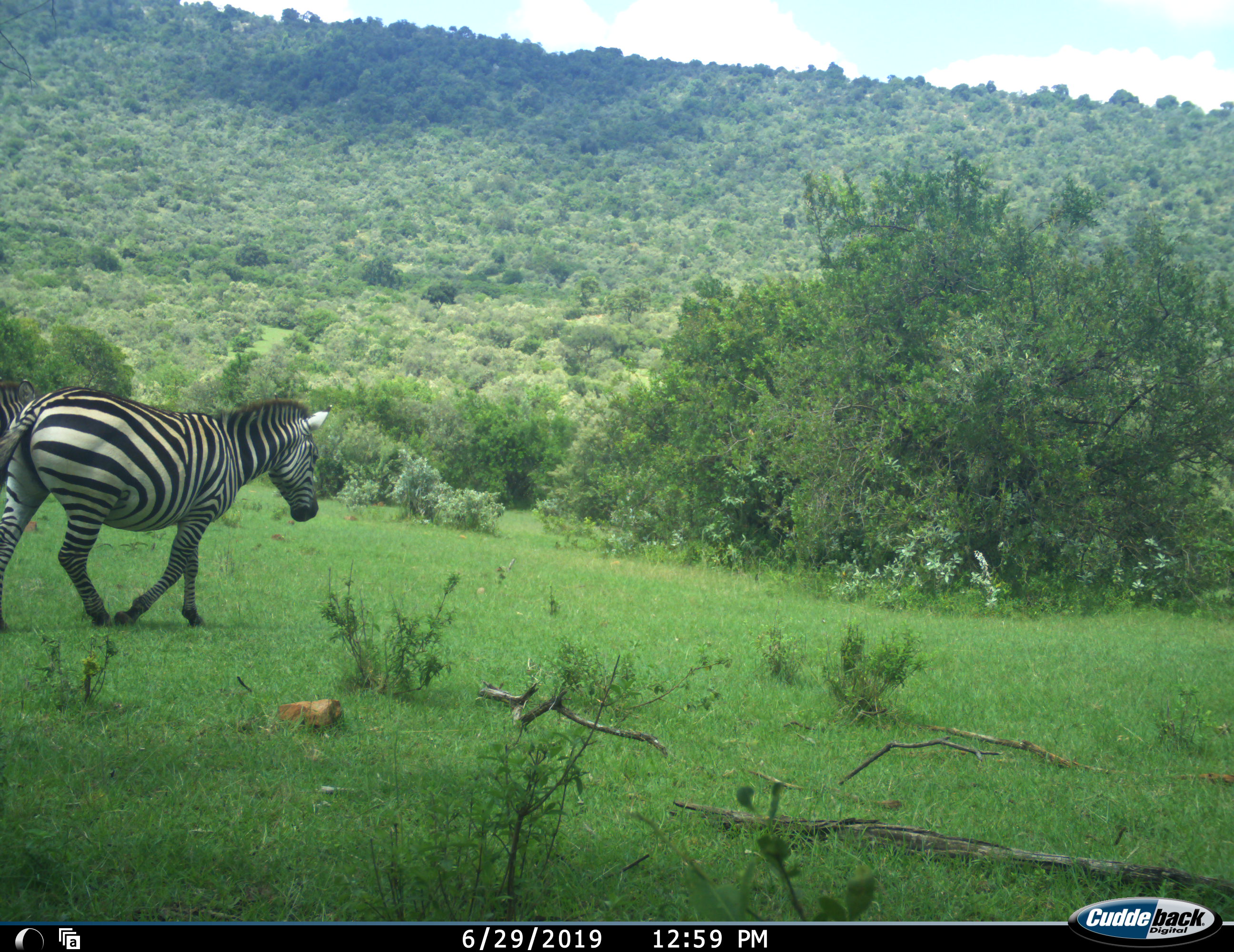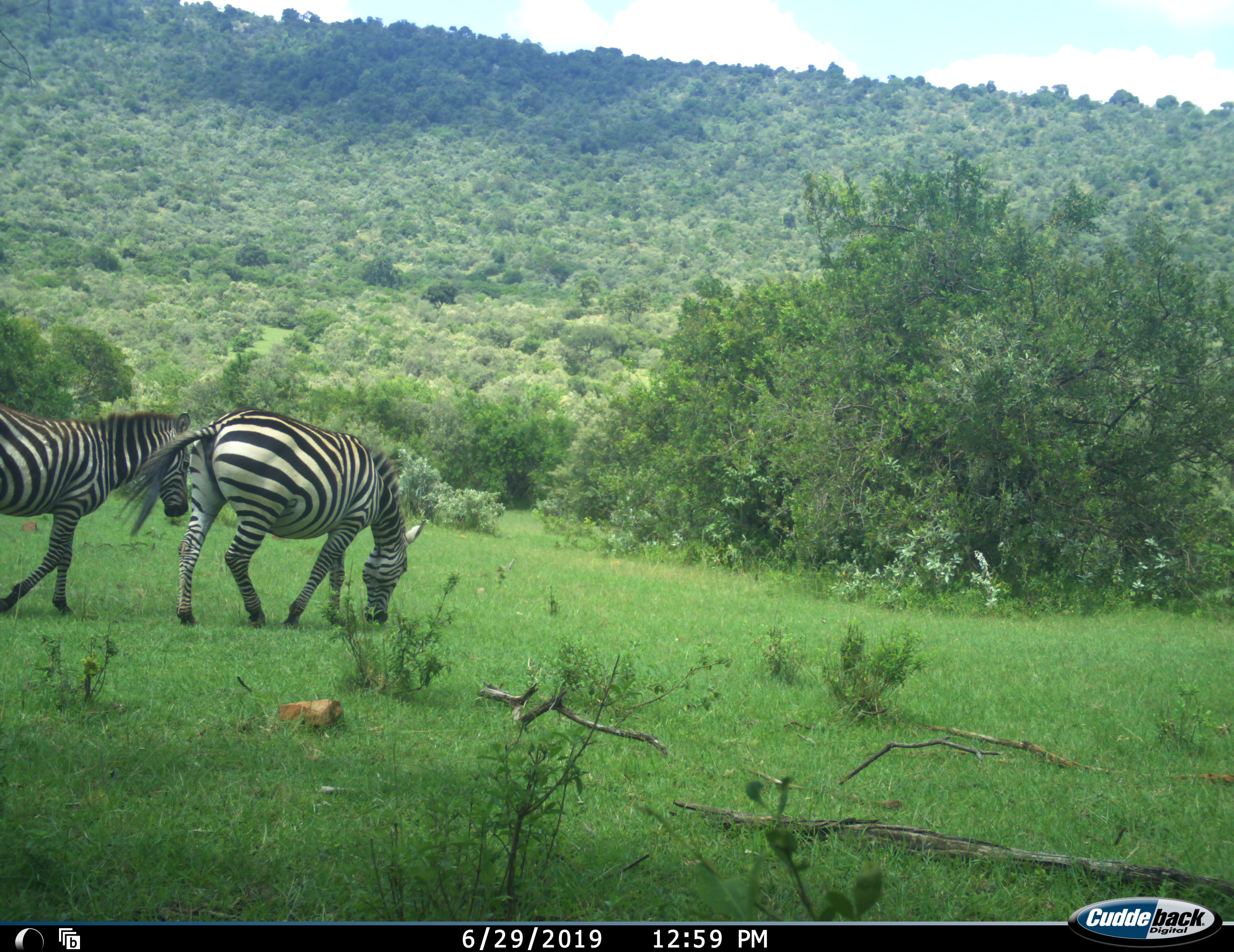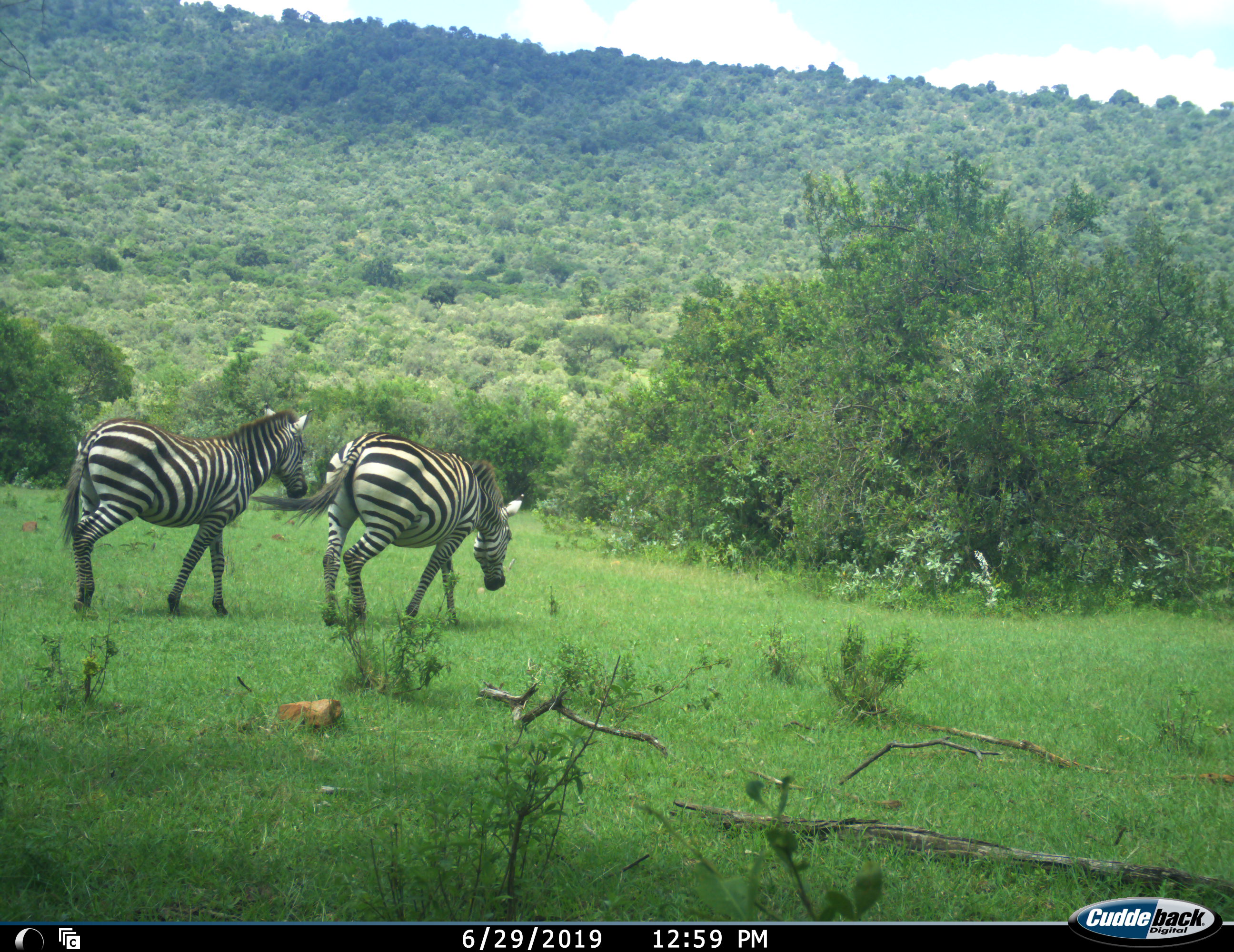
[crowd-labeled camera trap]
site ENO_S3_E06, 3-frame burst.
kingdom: Animalia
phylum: Chordata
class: Mammalia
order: Perissodactyla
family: Equidae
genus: Equus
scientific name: Equus quagga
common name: plains zebra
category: zebraplains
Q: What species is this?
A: Zebraplains (plains zebra) (Equus quagga).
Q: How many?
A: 2.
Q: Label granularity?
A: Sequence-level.